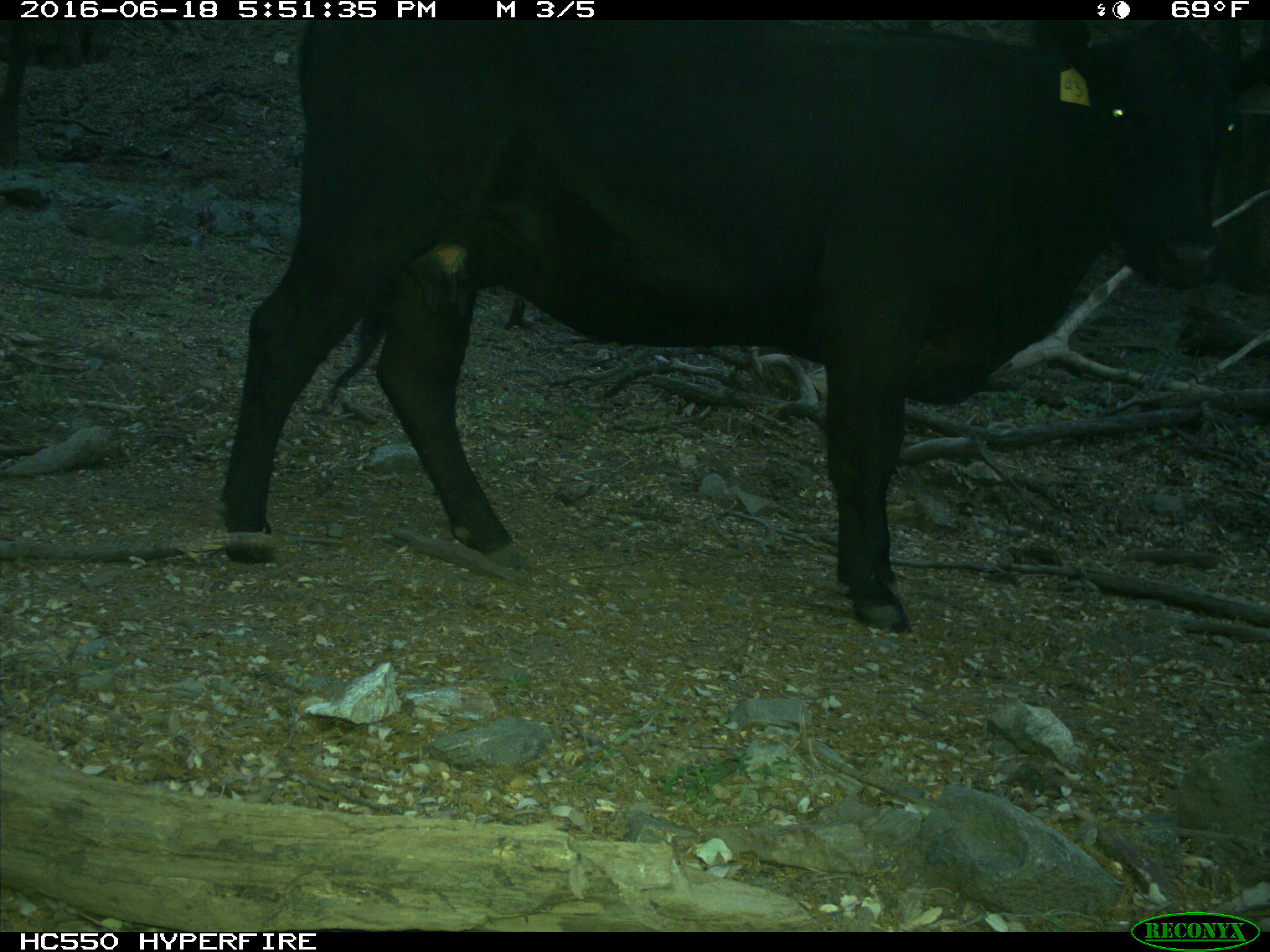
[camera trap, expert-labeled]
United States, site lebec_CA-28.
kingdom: Animalia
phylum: Chordata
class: Mammalia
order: Artiodactyla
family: Bovidae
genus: Bos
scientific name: Bos taurus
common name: domestic cow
Bos taurus (domestic cow).